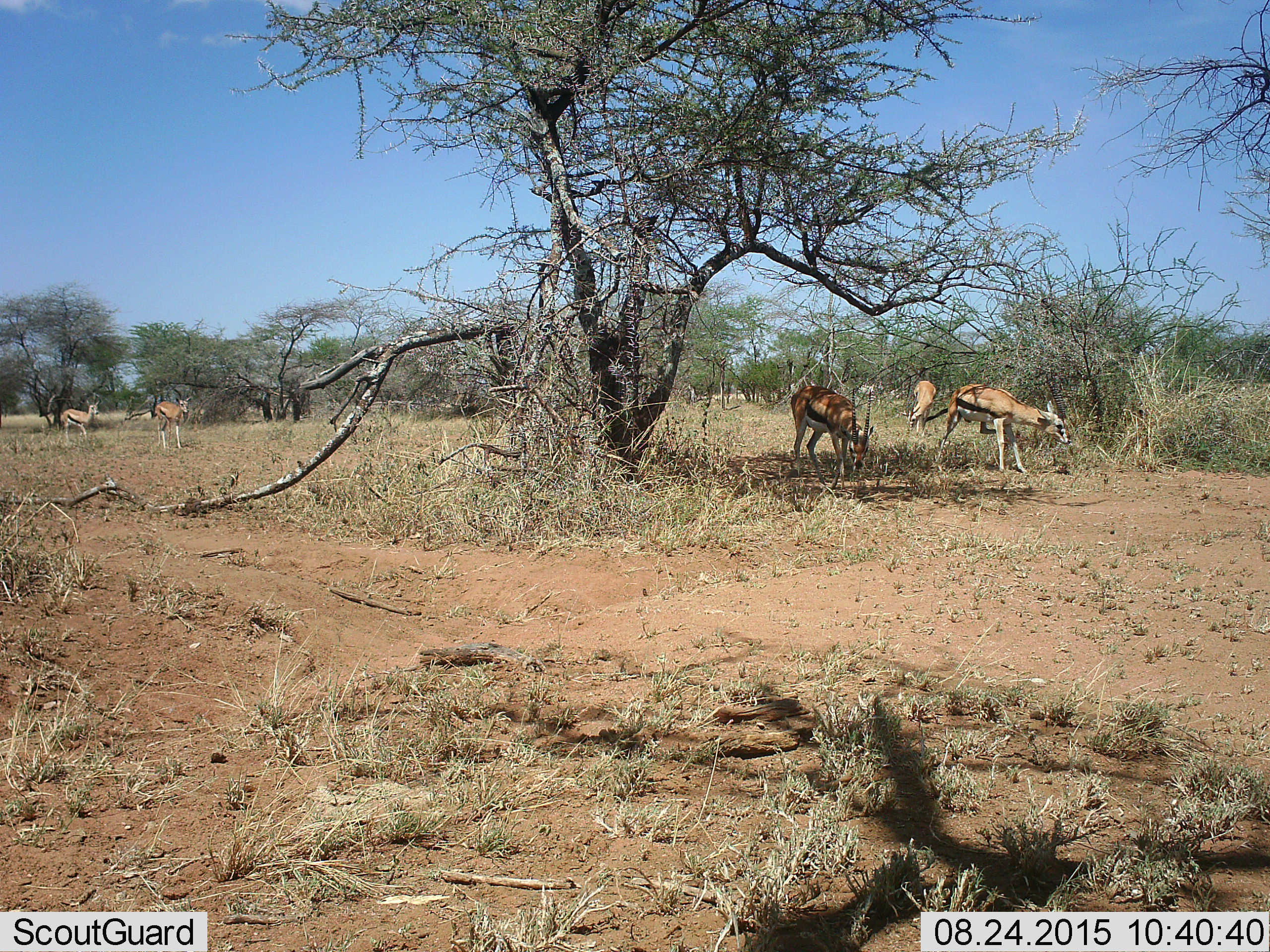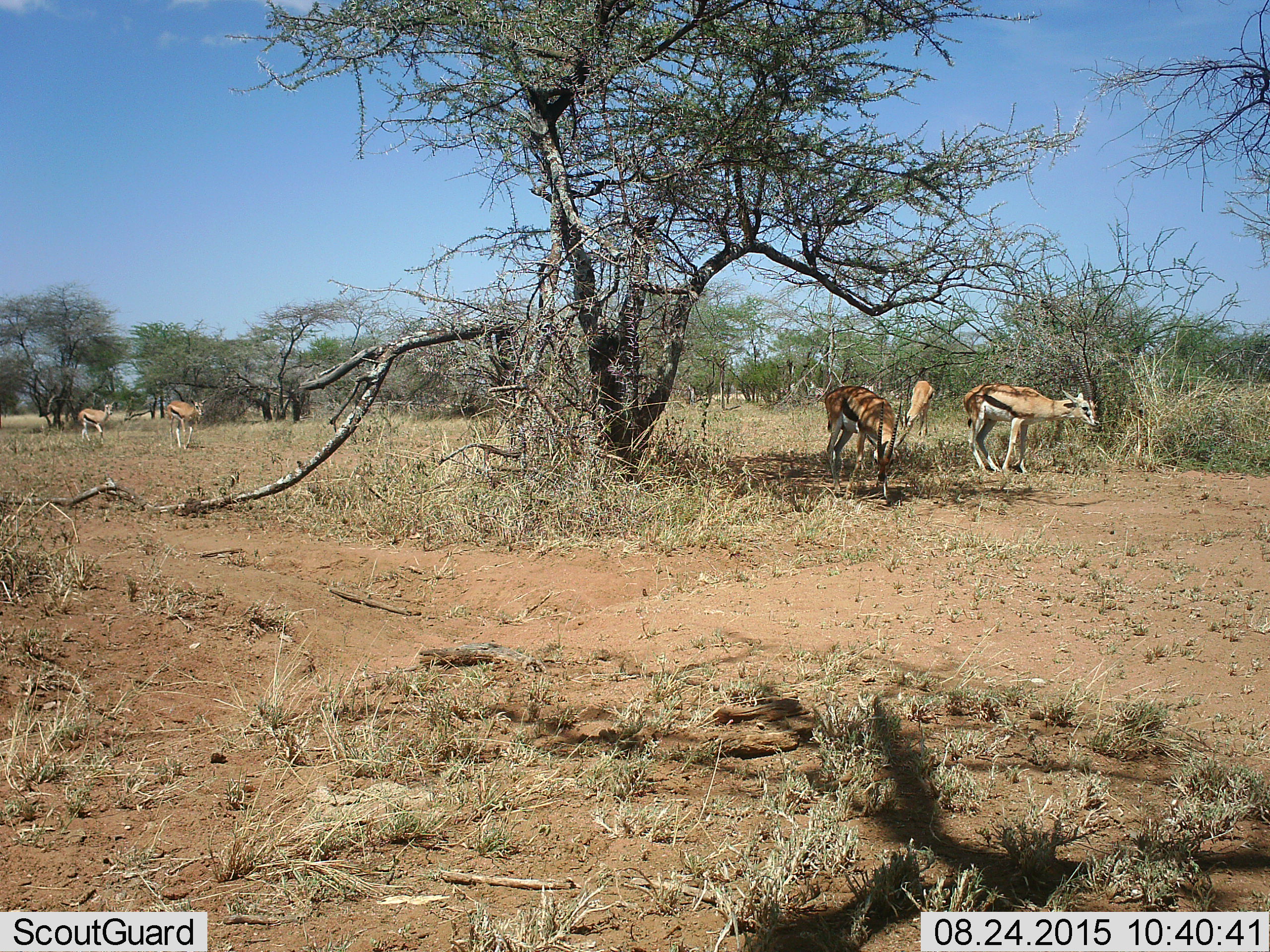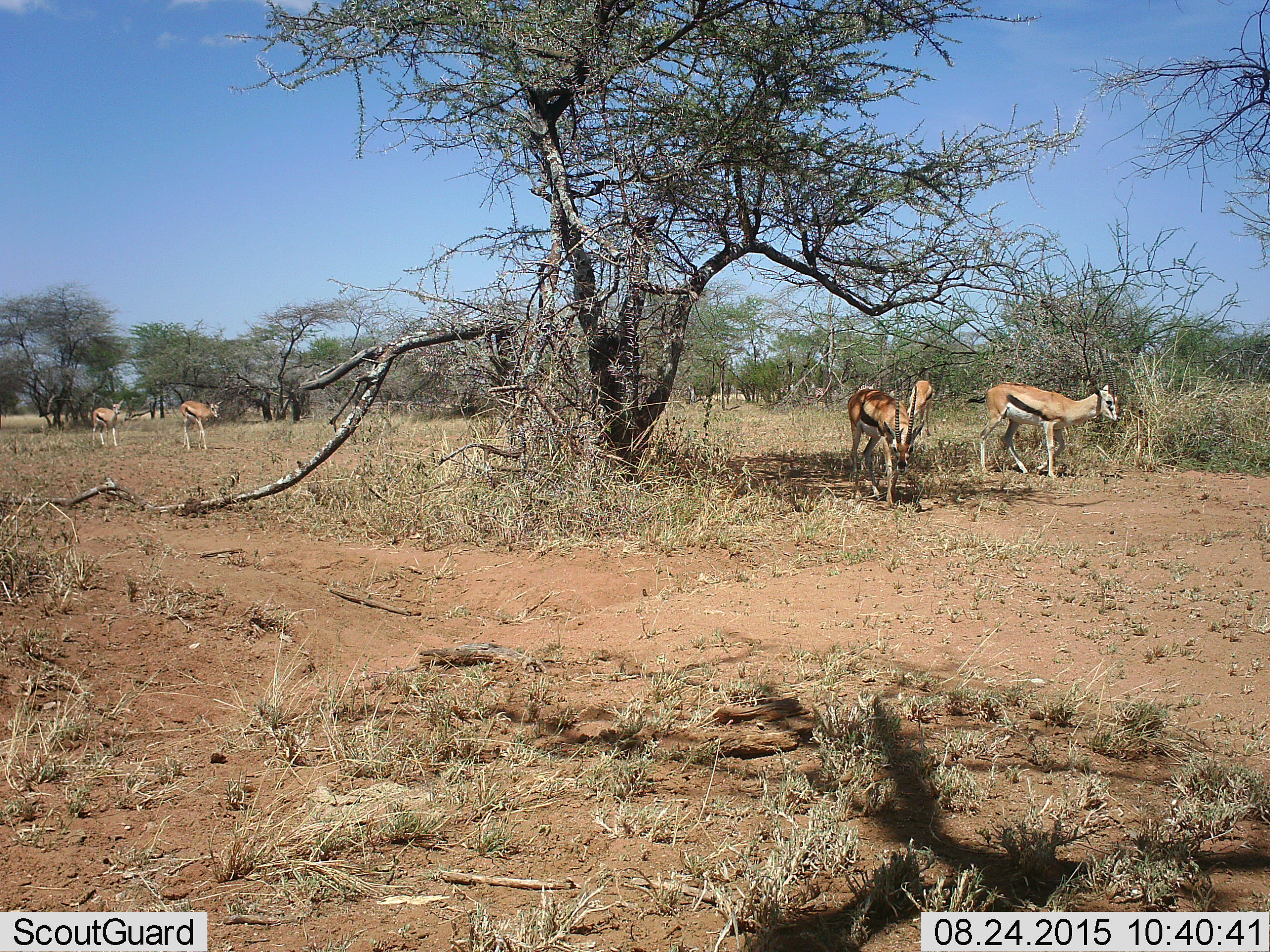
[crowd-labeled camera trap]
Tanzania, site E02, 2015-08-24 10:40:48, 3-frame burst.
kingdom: Animalia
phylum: Chordata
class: Mammalia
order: Artiodactyla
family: Bovidae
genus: Eudorcas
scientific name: Eudorcas thomsonii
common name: thomson's gazelle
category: gazellethomsons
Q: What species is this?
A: Gazellethomsons (thomson's gazelle) (Eudorcas thomsonii).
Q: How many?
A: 5.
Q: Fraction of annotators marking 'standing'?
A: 39%.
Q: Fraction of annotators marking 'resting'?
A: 0%.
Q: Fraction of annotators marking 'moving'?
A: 72%.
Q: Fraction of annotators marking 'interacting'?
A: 0%.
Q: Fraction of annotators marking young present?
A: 6%.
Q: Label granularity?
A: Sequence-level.